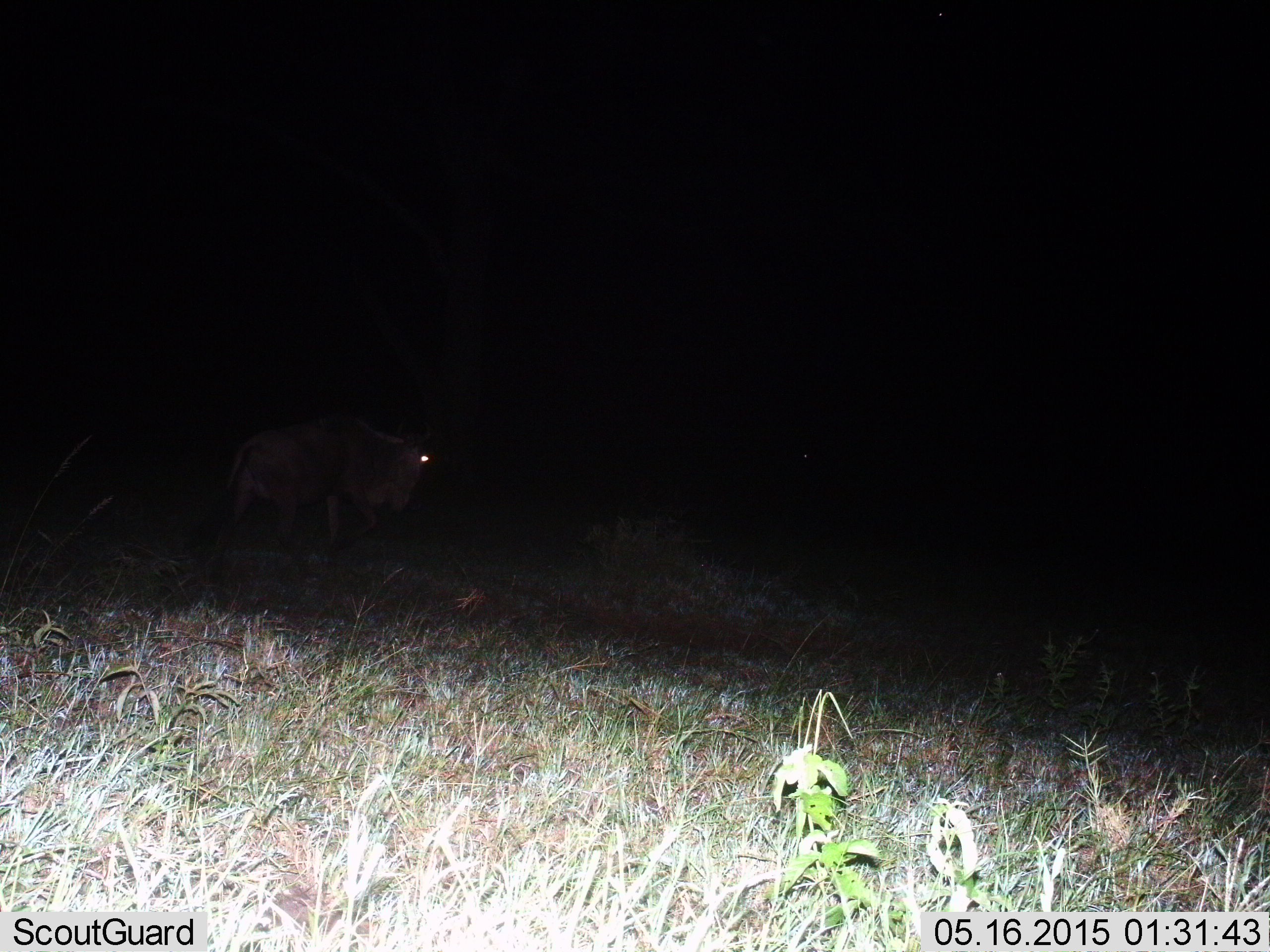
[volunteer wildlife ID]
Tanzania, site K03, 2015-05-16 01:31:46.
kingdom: Animalia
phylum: Chordata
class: Mammalia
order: Artiodactyla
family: Bovidae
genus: Connochaetes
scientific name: Connochaetes taurinus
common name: blue wildebeest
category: wildebeest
Wildebeest (blue wildebeest) (Connochaetes taurinus), count 1. Behavior (volunteer vote fractions): standing 20%, resting 0%, moving 80%, interacting 0%. Young present (vote fraction): 0%. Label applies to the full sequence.